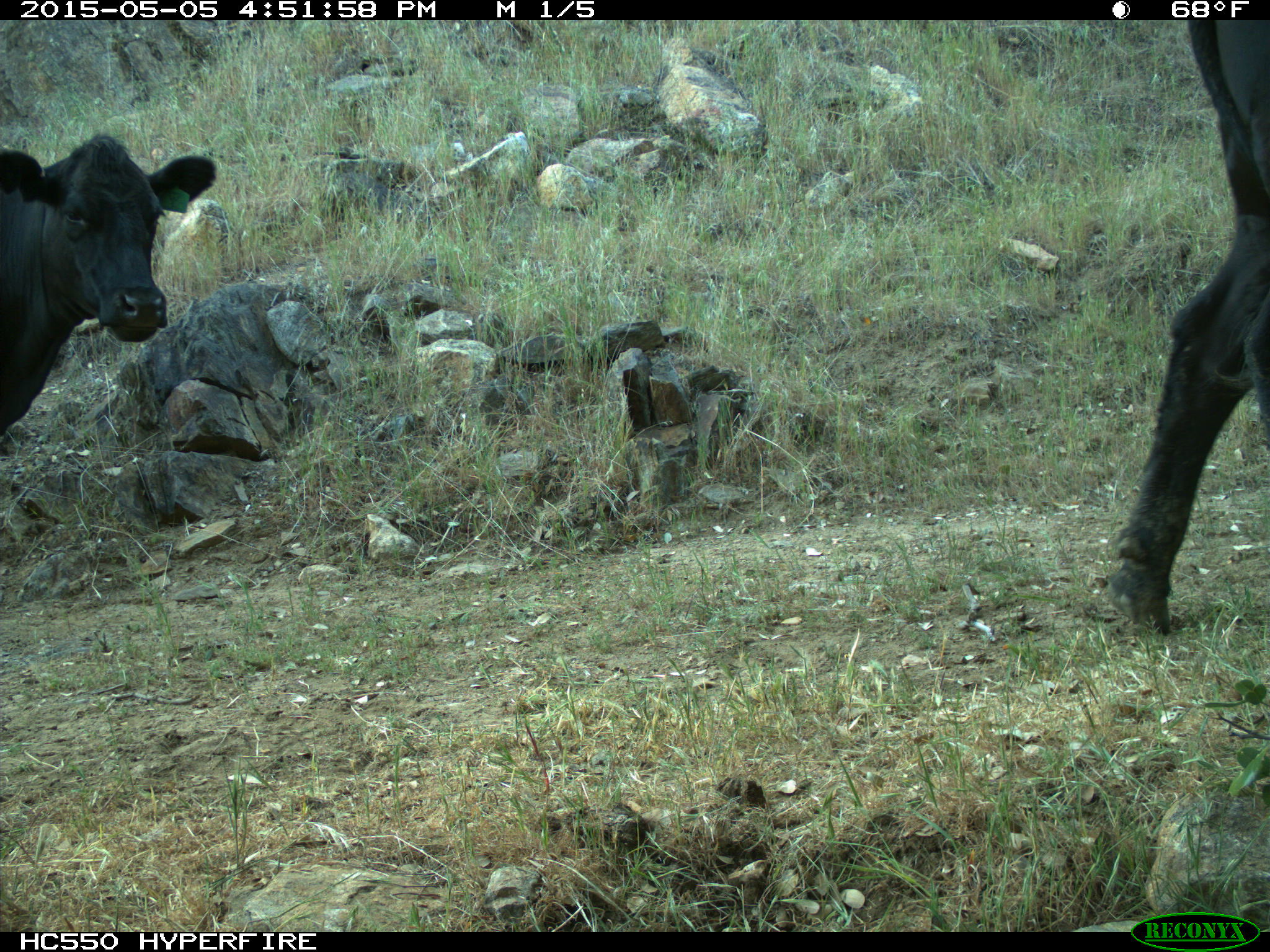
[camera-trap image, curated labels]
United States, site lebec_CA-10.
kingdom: Animalia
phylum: Chordata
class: Mammalia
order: Artiodactyla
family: Bovidae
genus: Bos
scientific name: Bos taurus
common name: domestic cow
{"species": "Bos taurus (domestic cow)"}